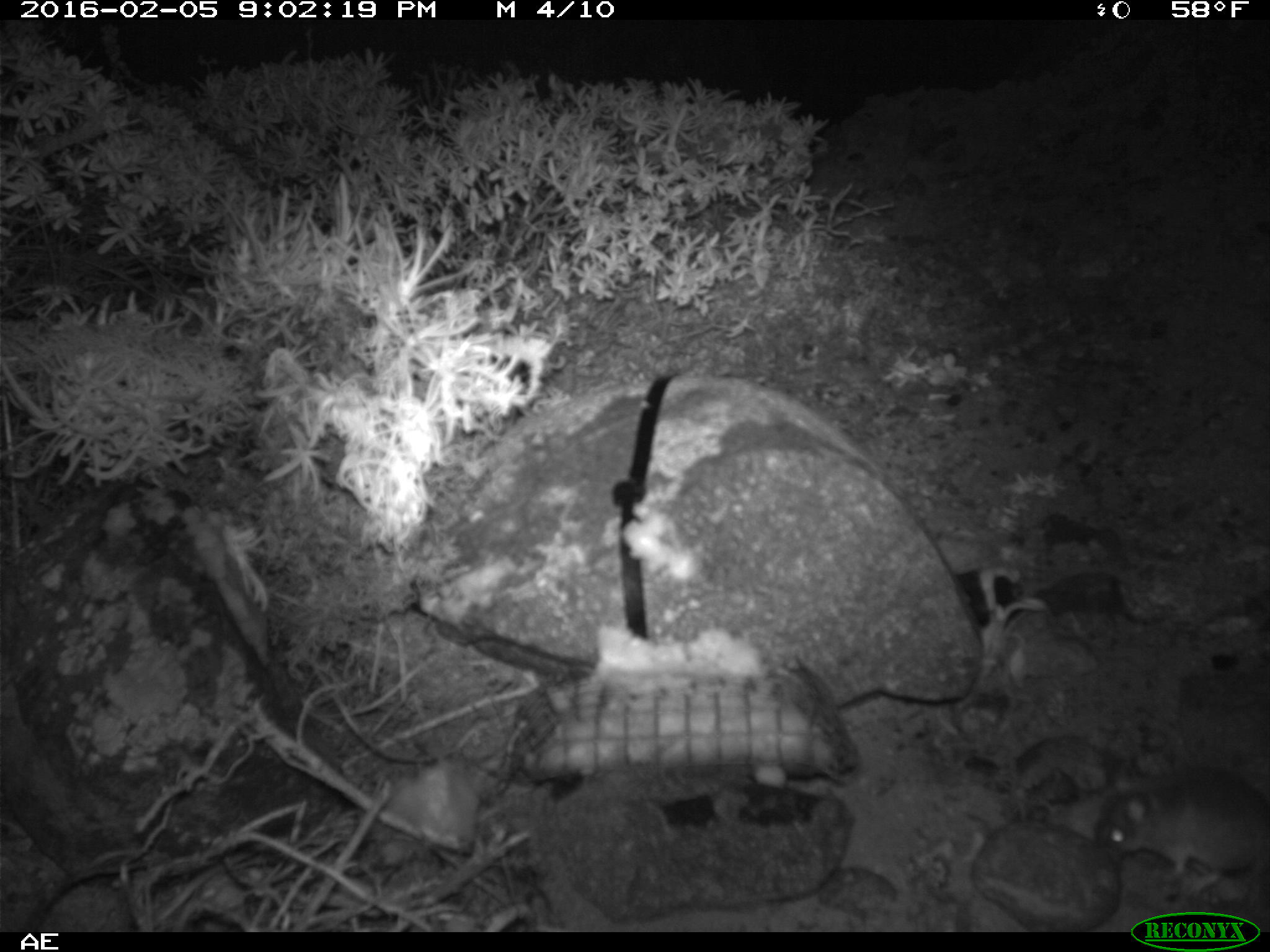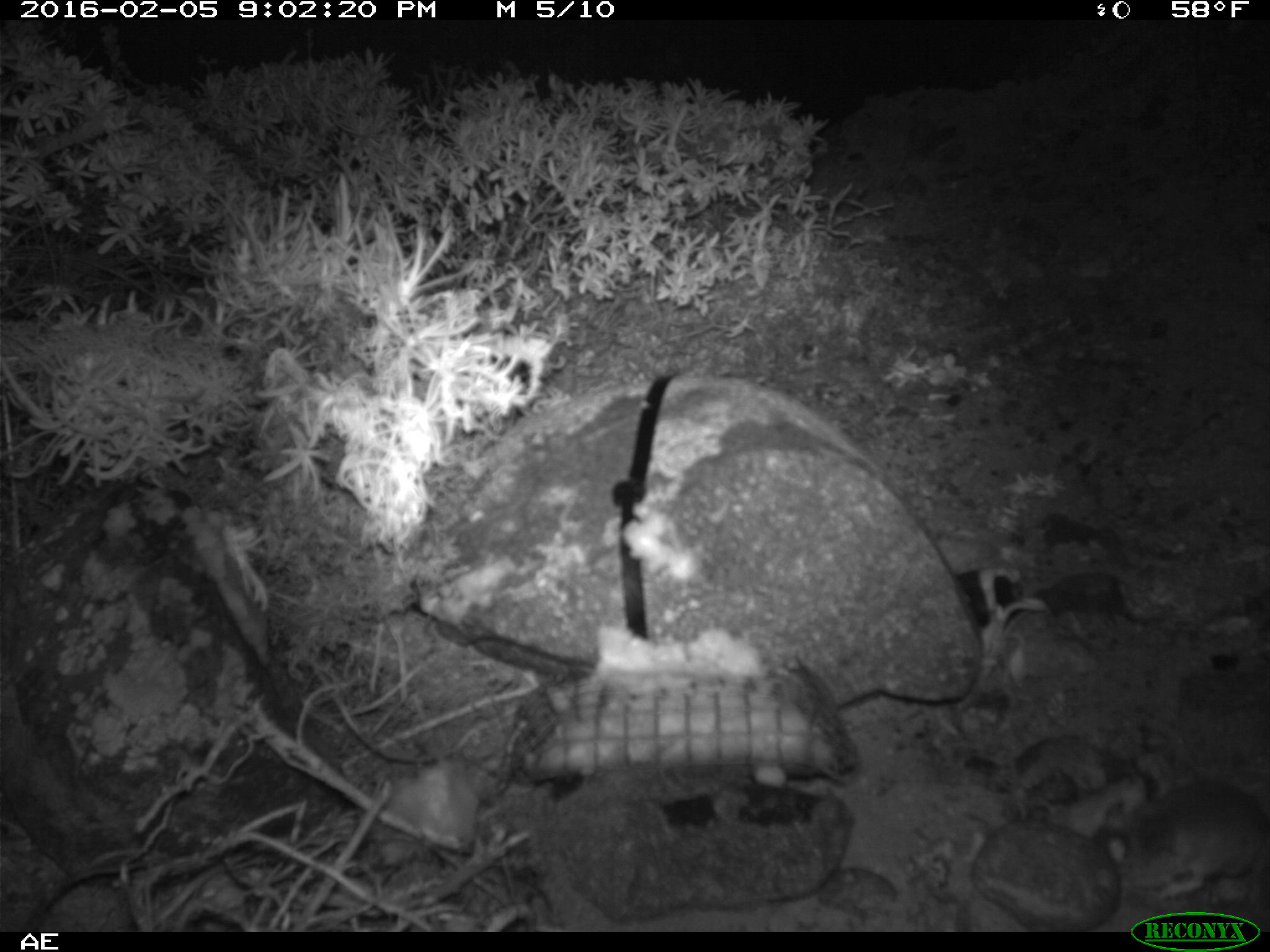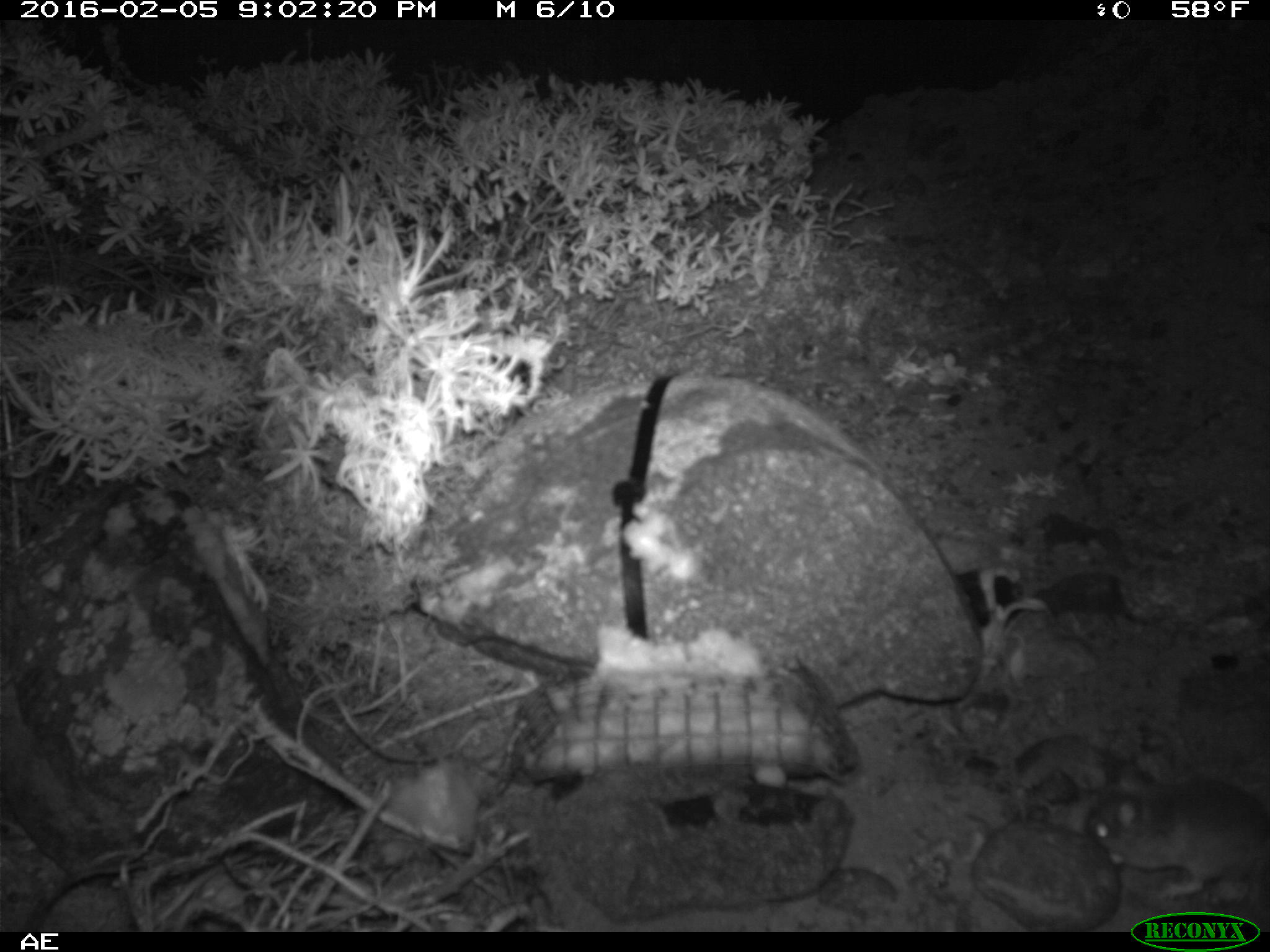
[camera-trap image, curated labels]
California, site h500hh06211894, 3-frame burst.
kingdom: Animalia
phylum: Chordata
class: Mammalia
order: Rodentia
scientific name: Rodentia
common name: rodent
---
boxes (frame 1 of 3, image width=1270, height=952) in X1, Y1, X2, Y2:
rodent: 1097, 760, 1269, 907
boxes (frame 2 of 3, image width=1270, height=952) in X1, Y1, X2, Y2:
rodent: 1099, 775, 1269, 898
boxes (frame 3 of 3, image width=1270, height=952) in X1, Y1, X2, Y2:
rodent: 1085, 762, 1269, 901